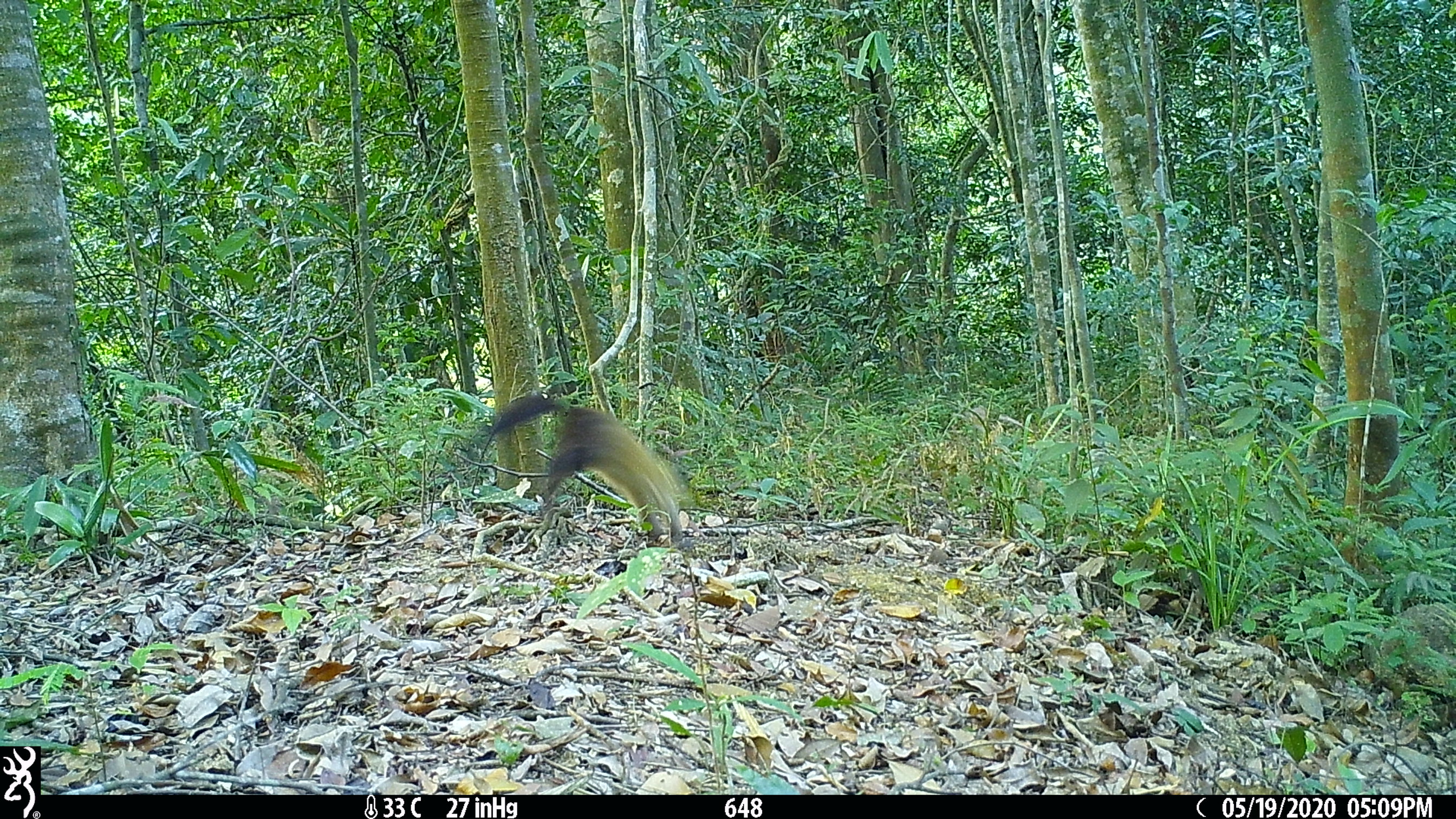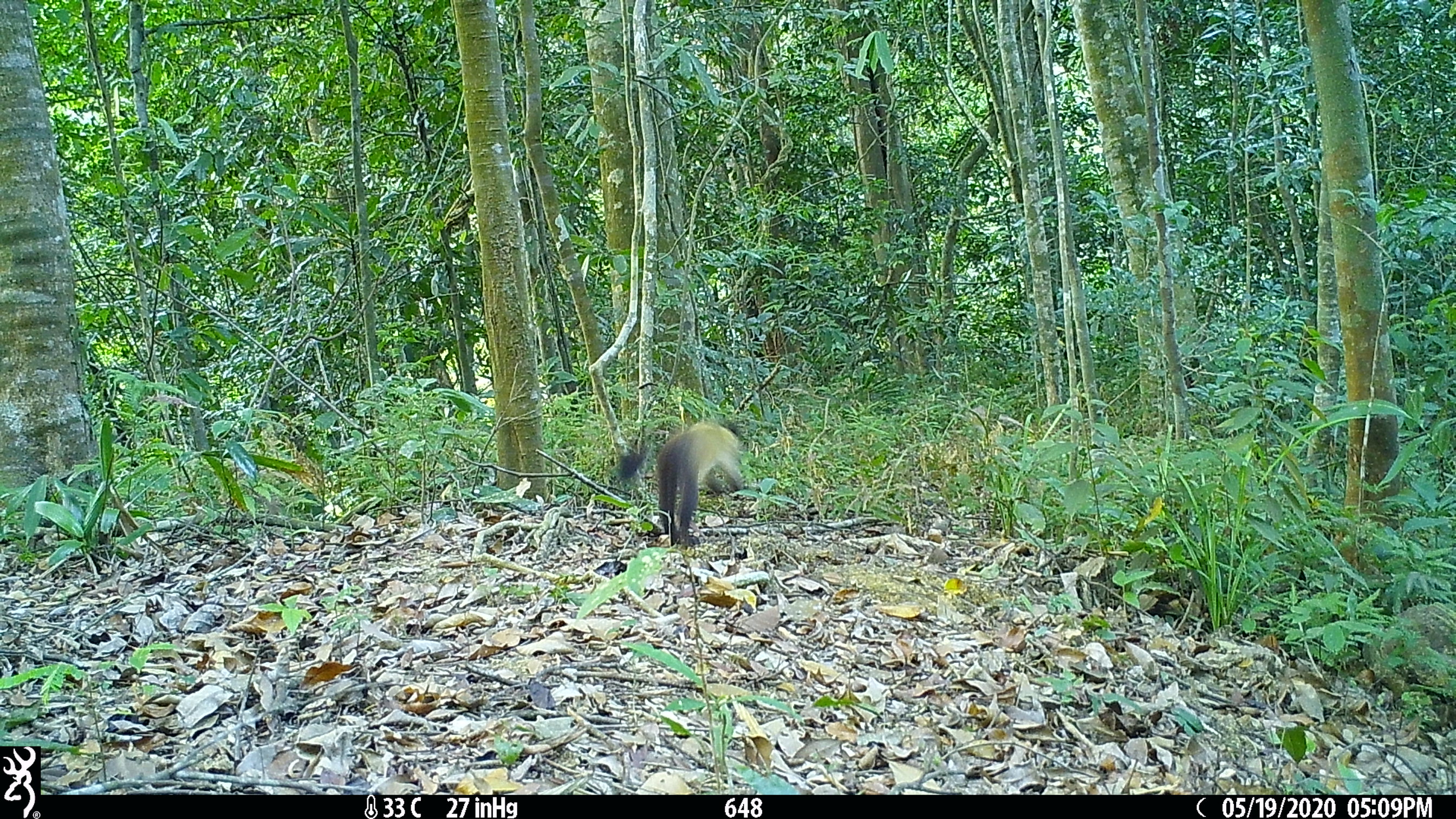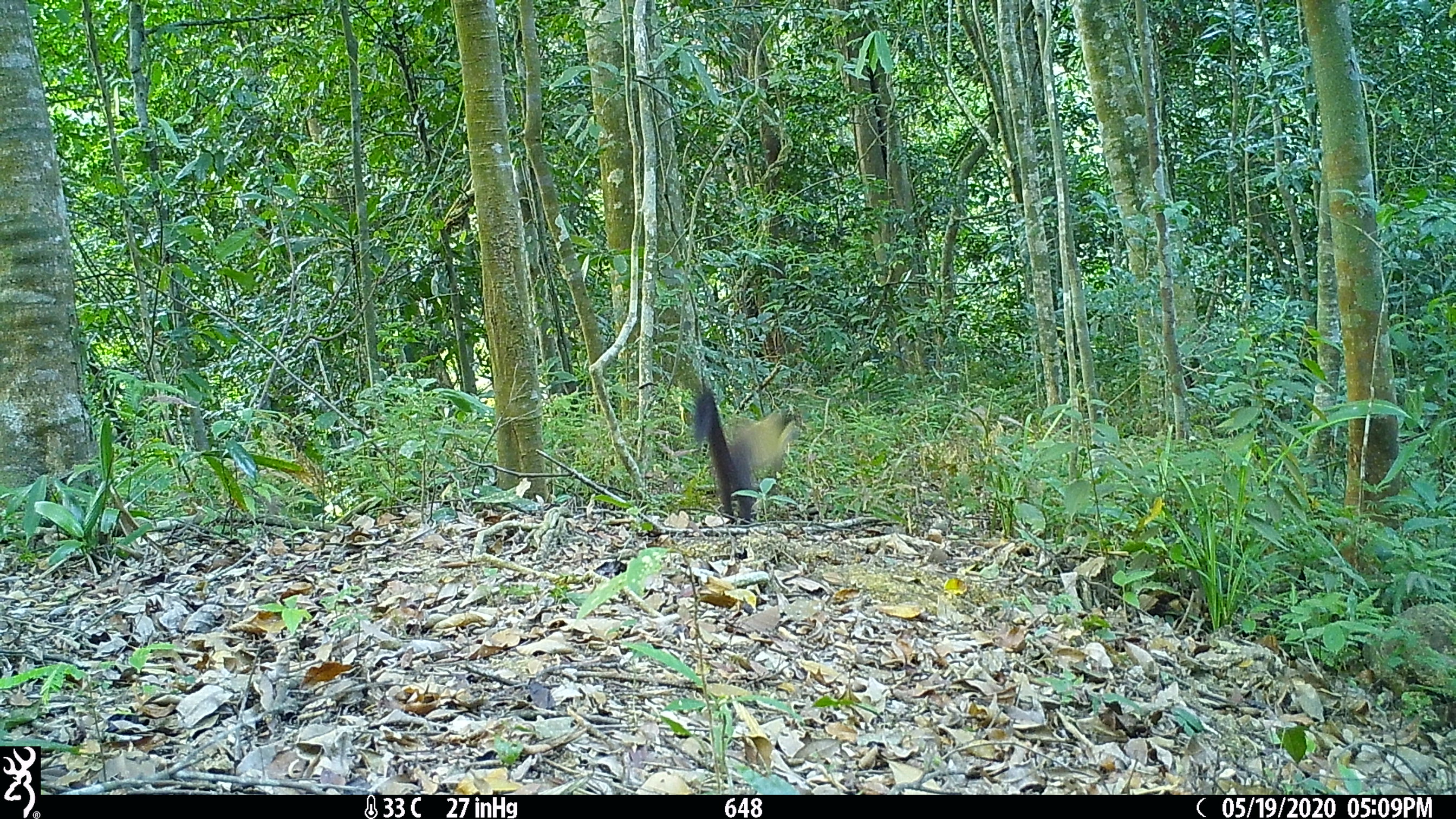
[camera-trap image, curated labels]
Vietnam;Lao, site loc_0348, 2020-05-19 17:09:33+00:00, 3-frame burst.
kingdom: Animalia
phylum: Chordata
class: Mammalia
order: Carnivora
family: Mustelidae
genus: Martes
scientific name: Martes flavigula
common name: yellow-throated marten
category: yellow throated marten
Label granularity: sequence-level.